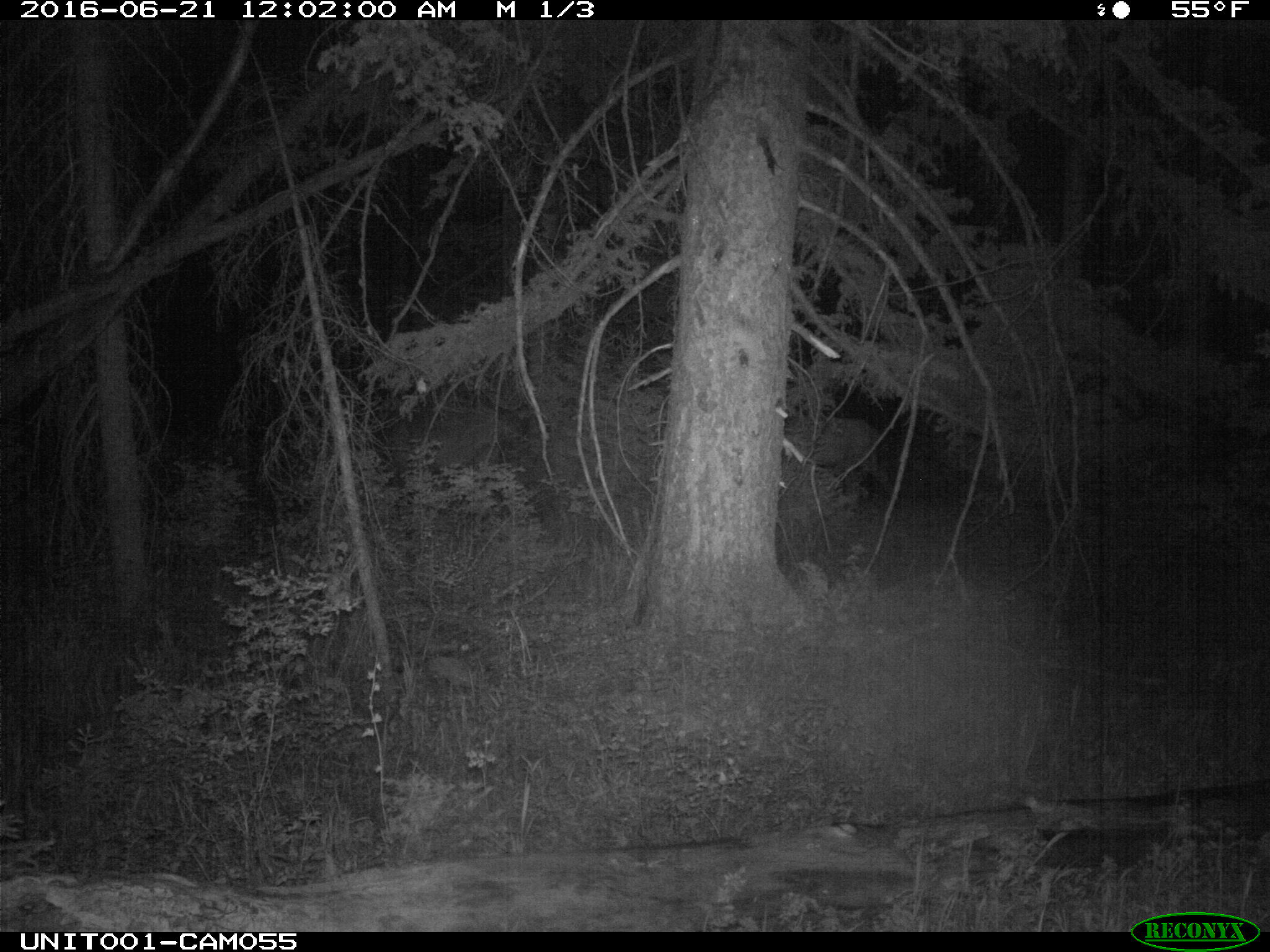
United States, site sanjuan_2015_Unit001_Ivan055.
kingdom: Animalia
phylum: Chordata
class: Mammalia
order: Artiodactyla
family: Cervidae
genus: Cervus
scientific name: Cervus elaphus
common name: red deer